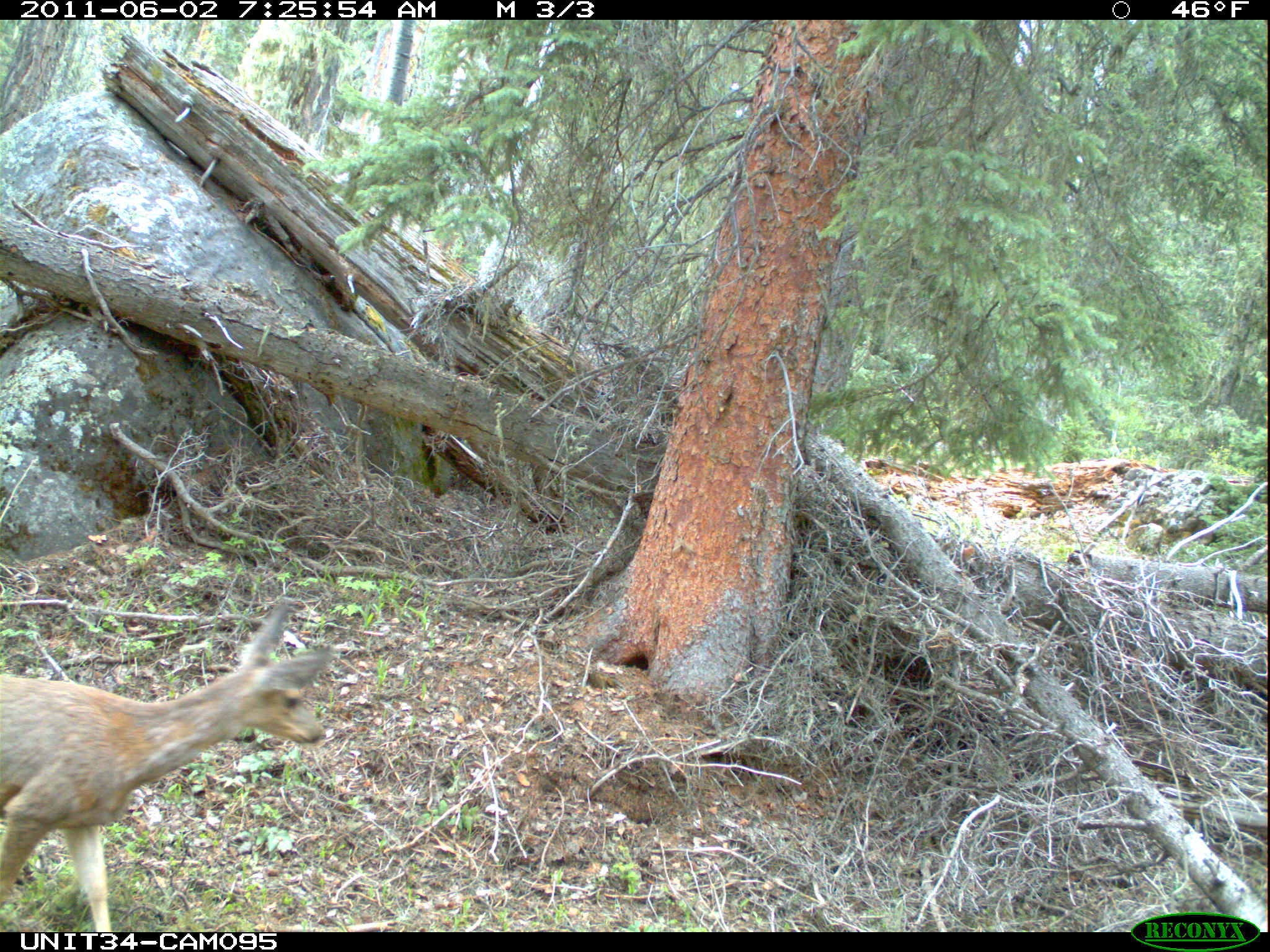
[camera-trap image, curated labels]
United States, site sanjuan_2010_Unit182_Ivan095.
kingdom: Animalia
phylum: Chordata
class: Mammalia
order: Artiodactyla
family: Cervidae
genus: Odocoileus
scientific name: Odocoileus hemionus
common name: mule deer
Odocoileus hemionus (mule deer).